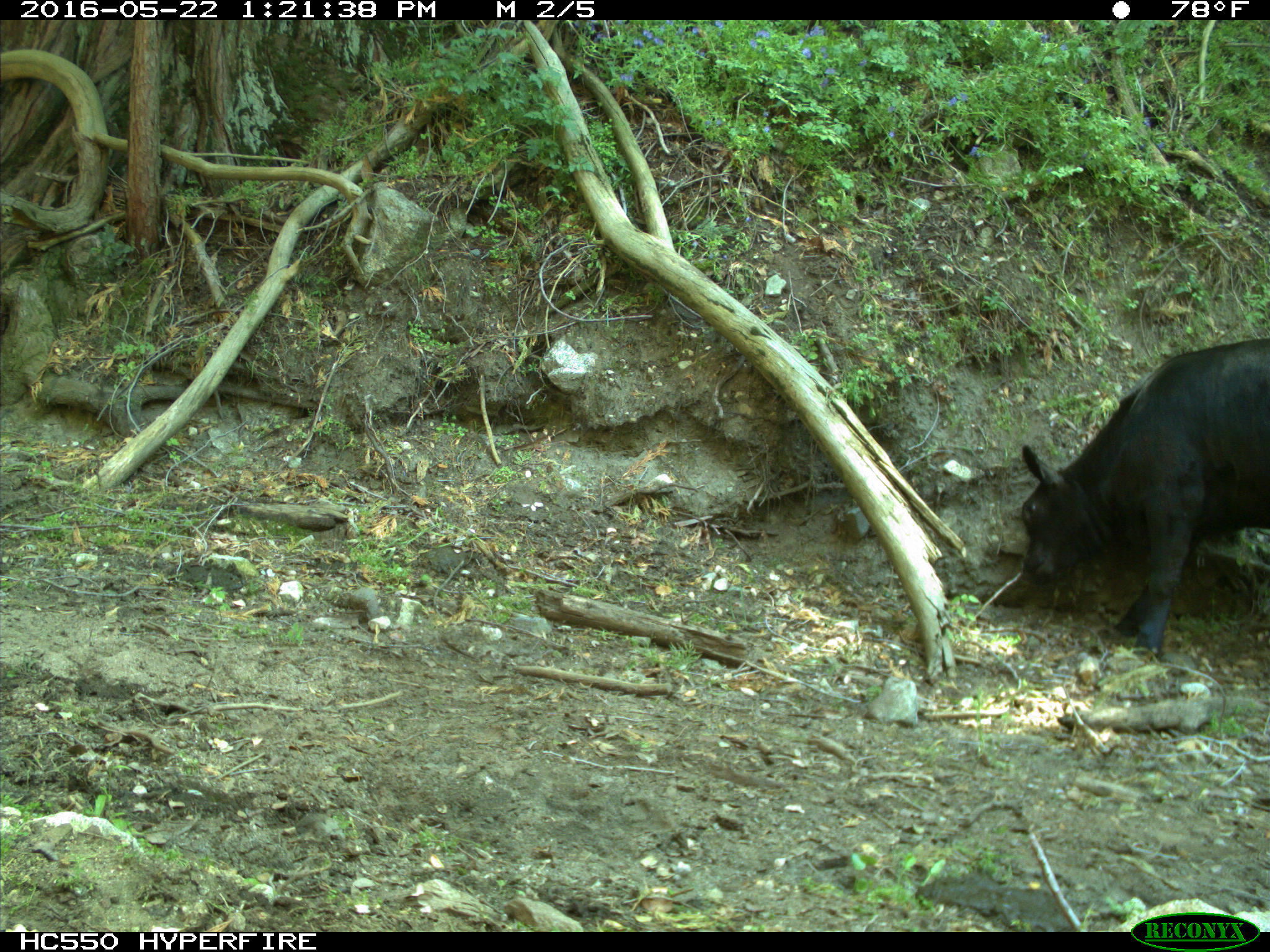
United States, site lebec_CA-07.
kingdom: Animalia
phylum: Chordata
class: Mammalia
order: Artiodactyla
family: Bovidae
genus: Bos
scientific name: Bos taurus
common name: domestic cow